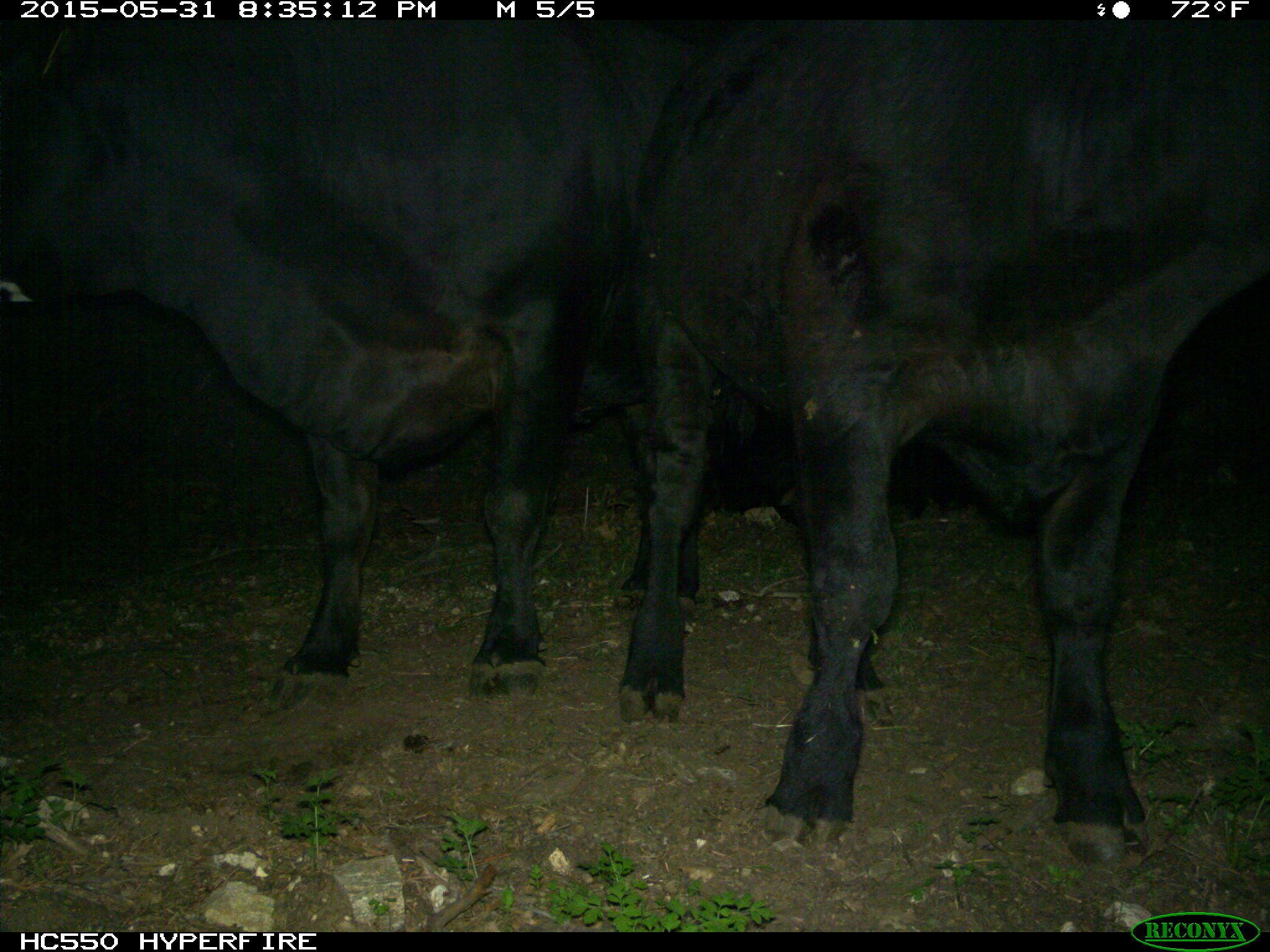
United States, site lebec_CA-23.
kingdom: Animalia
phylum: Chordata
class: Mammalia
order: Artiodactyla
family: Bovidae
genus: Bos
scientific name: Bos taurus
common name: domestic cow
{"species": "Bos taurus (domestic cow)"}